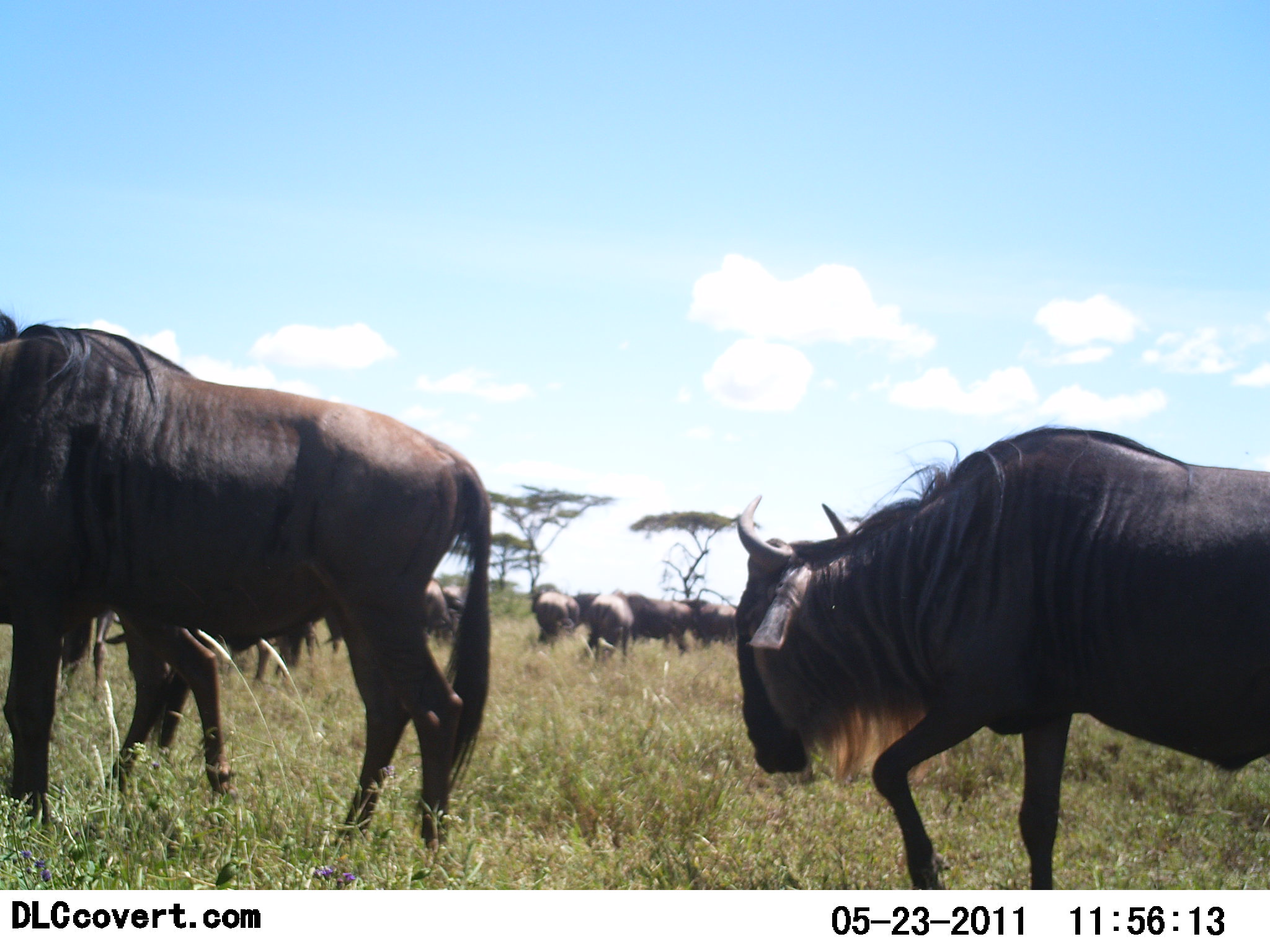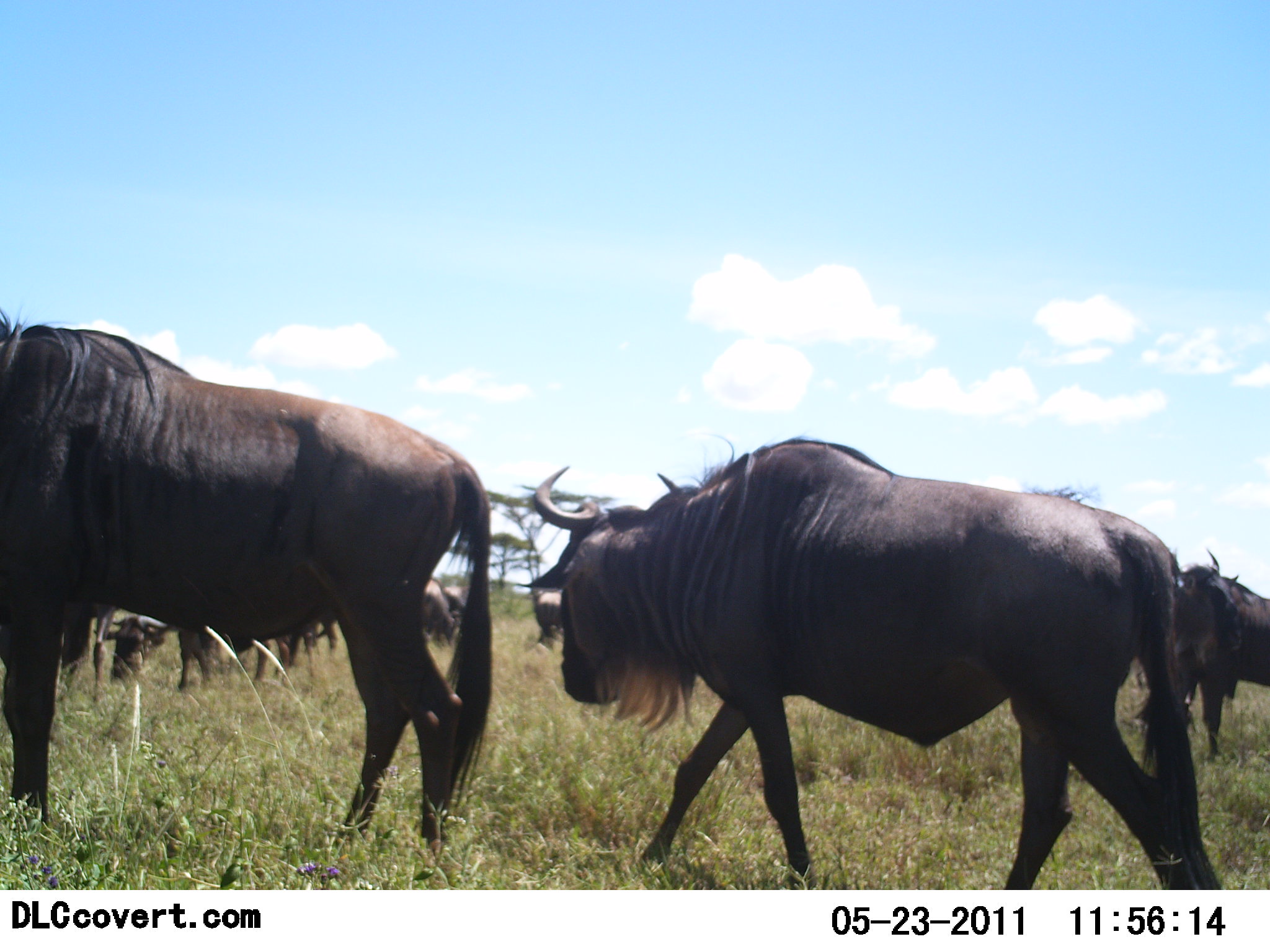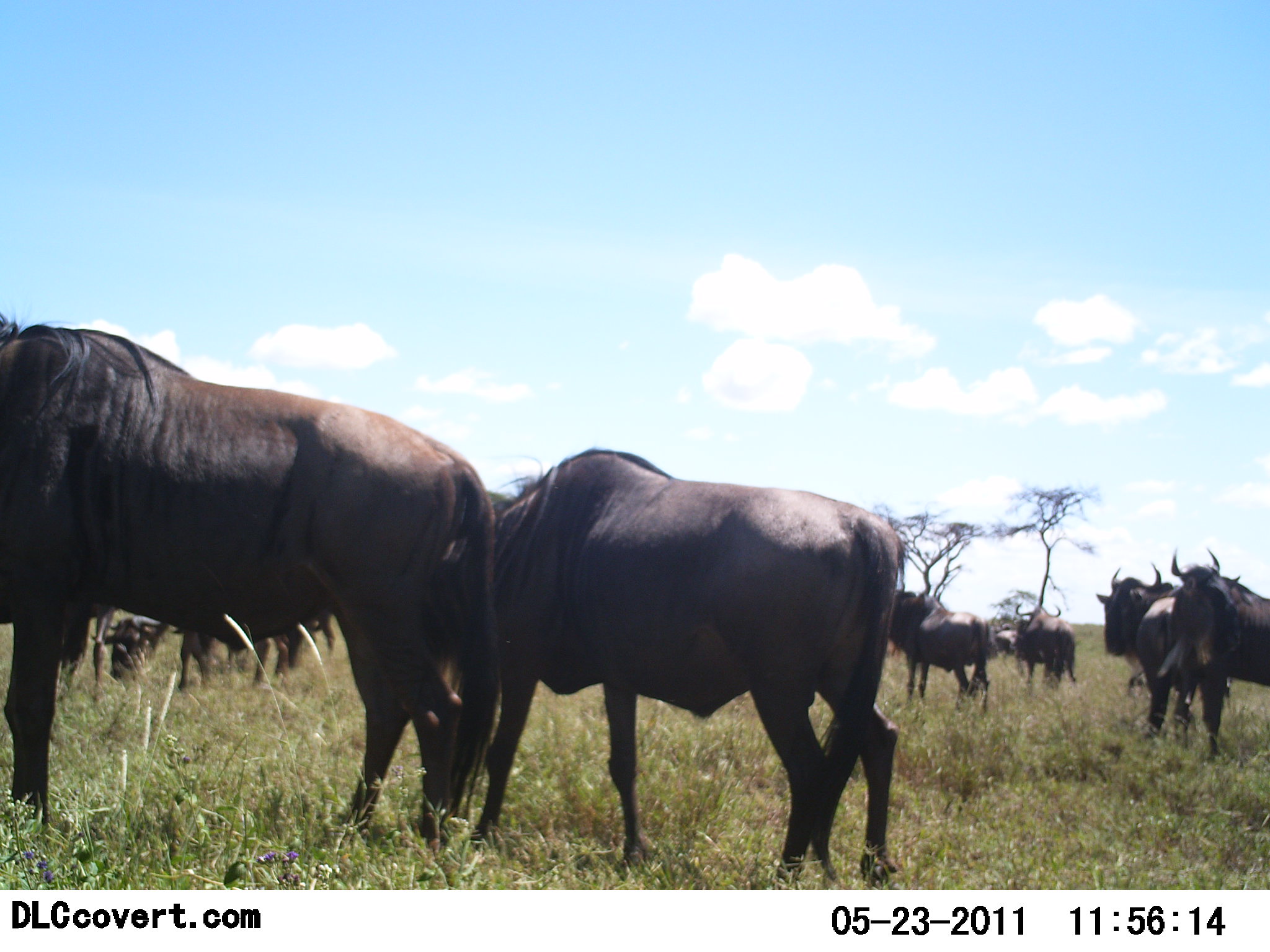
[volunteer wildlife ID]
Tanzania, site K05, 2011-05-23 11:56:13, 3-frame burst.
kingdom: Animalia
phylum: Chordata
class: Mammalia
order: Artiodactyla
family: Bovidae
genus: Connochaetes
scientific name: Connochaetes taurinus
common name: blue wildebeest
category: wildebeest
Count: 11-50.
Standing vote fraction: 92%.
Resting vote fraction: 0%.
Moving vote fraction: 75%.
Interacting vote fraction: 0%.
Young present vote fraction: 0%.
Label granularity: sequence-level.